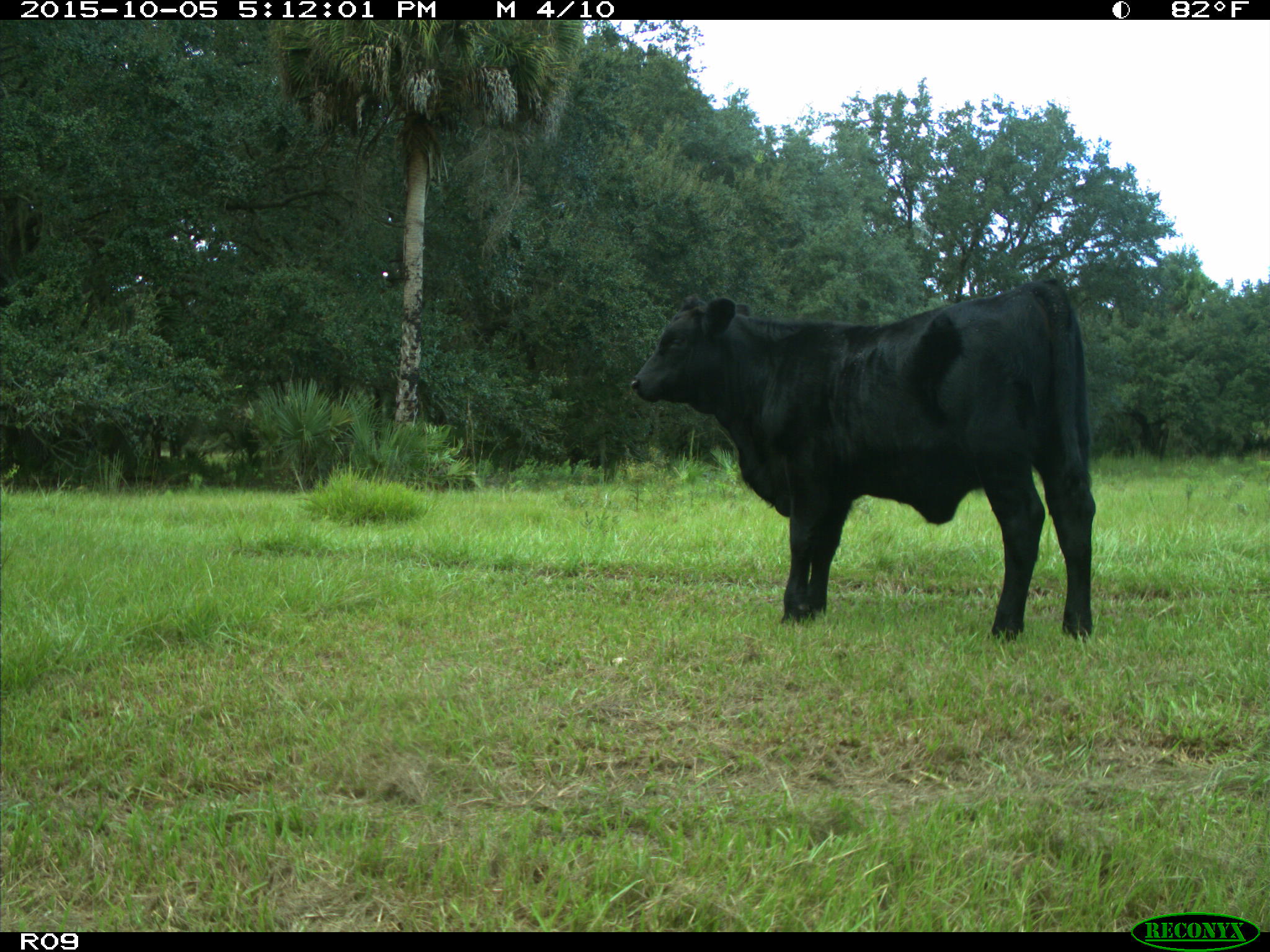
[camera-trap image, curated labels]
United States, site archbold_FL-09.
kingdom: Animalia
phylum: Chordata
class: Mammalia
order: Artiodactyla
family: Bovidae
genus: Bos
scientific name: Bos taurus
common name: domestic cow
Bos taurus (domestic cow).